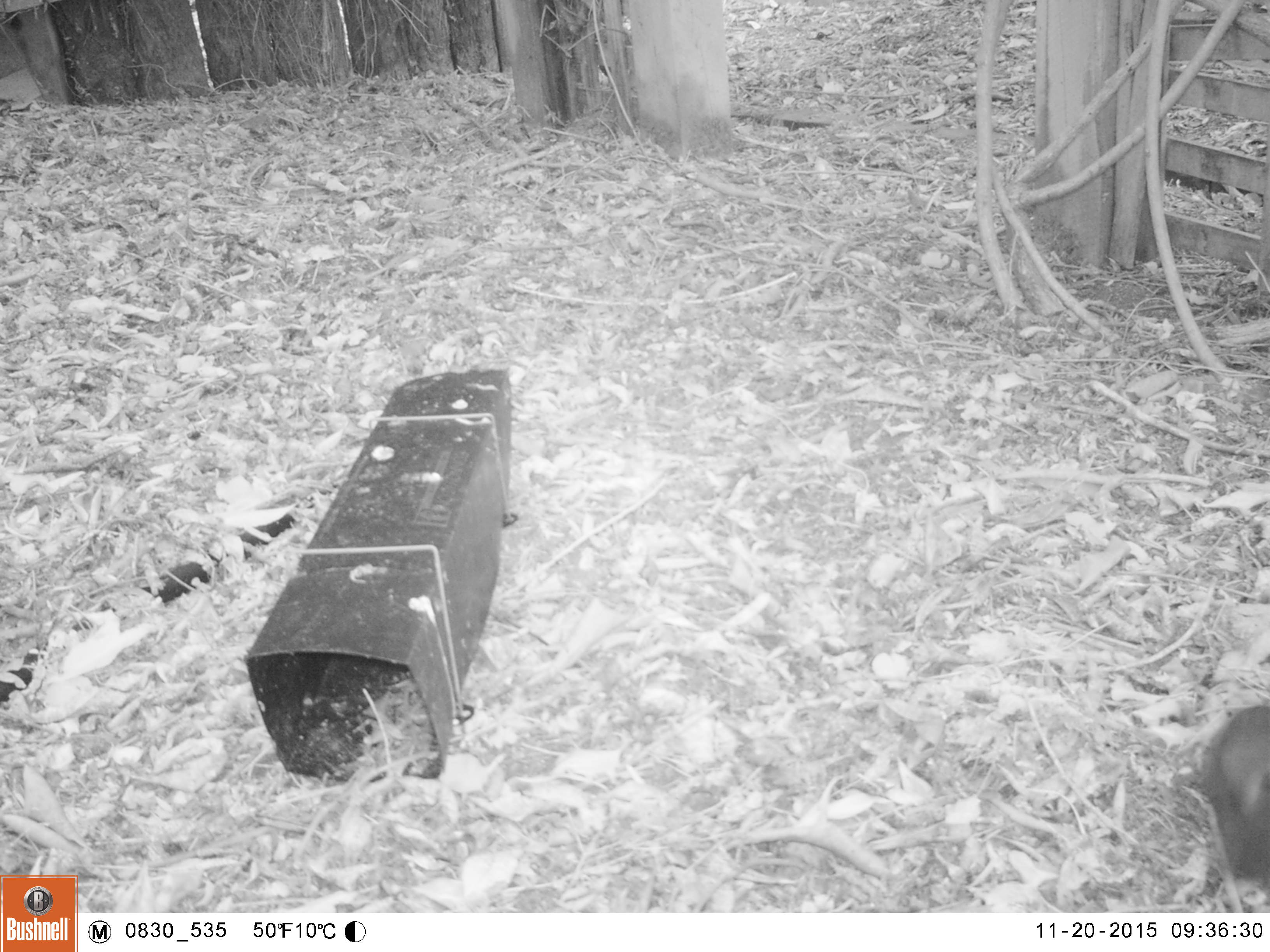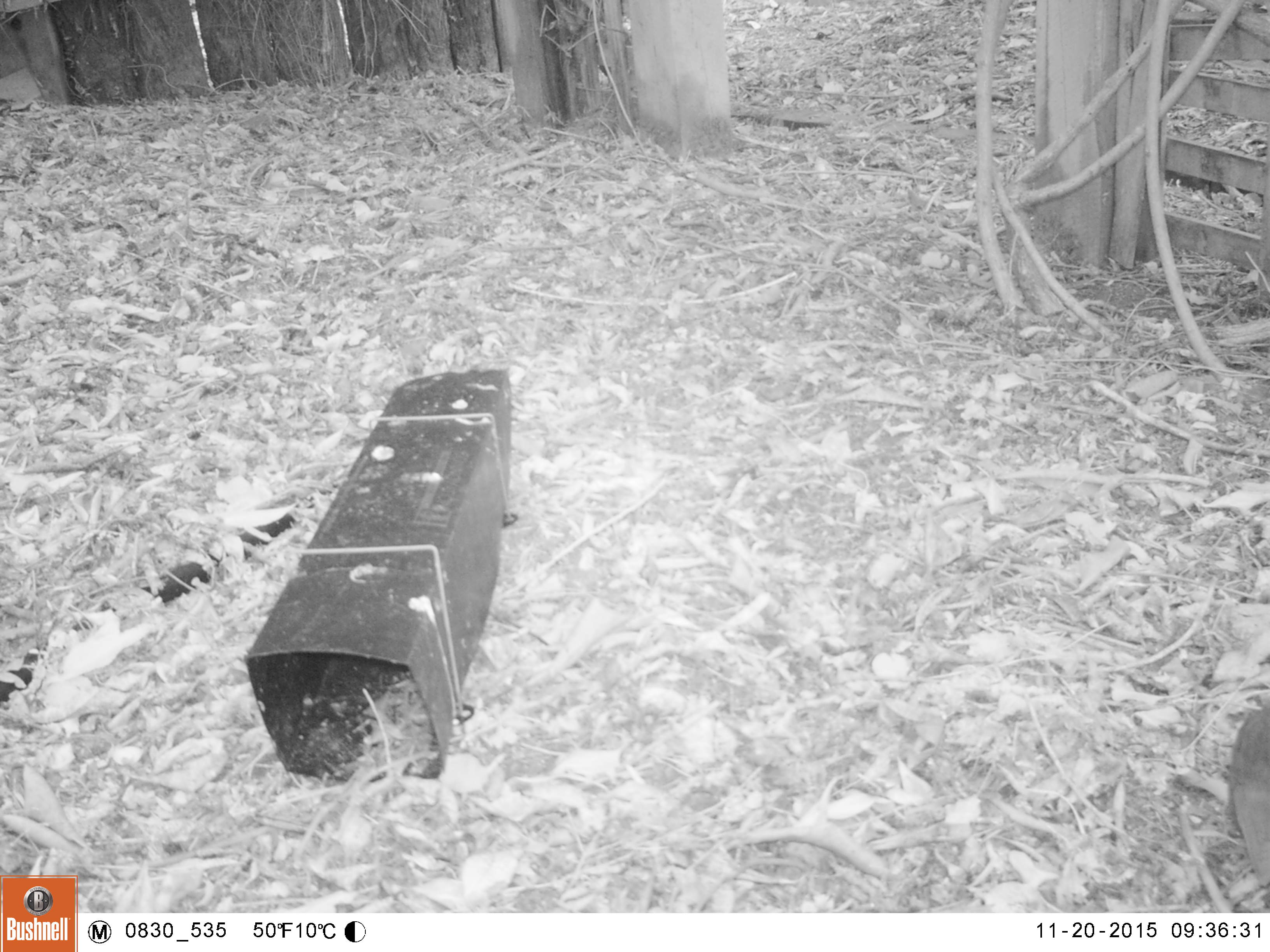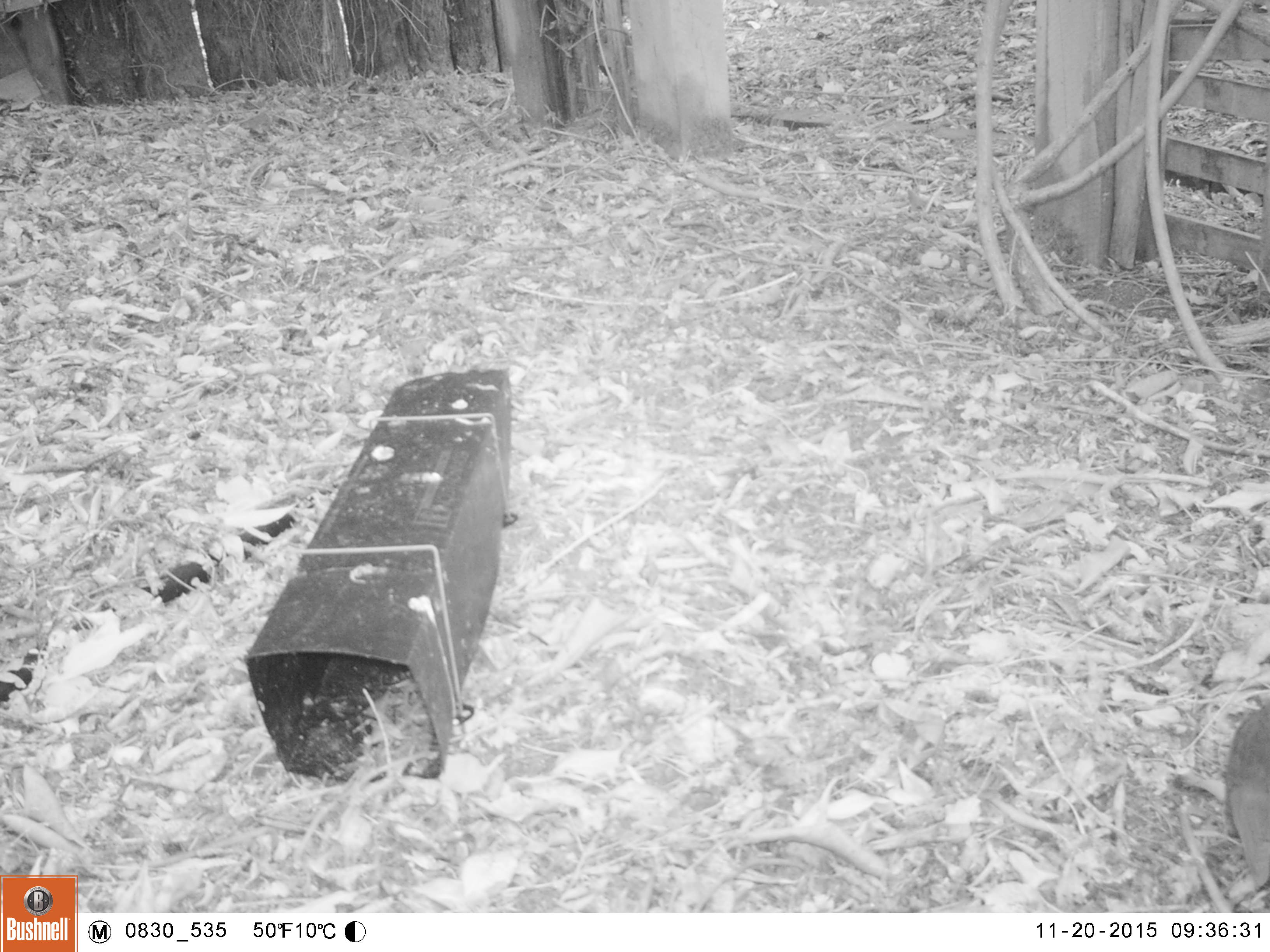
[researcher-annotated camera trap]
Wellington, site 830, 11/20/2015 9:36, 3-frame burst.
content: unidentified animal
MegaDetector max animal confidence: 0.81